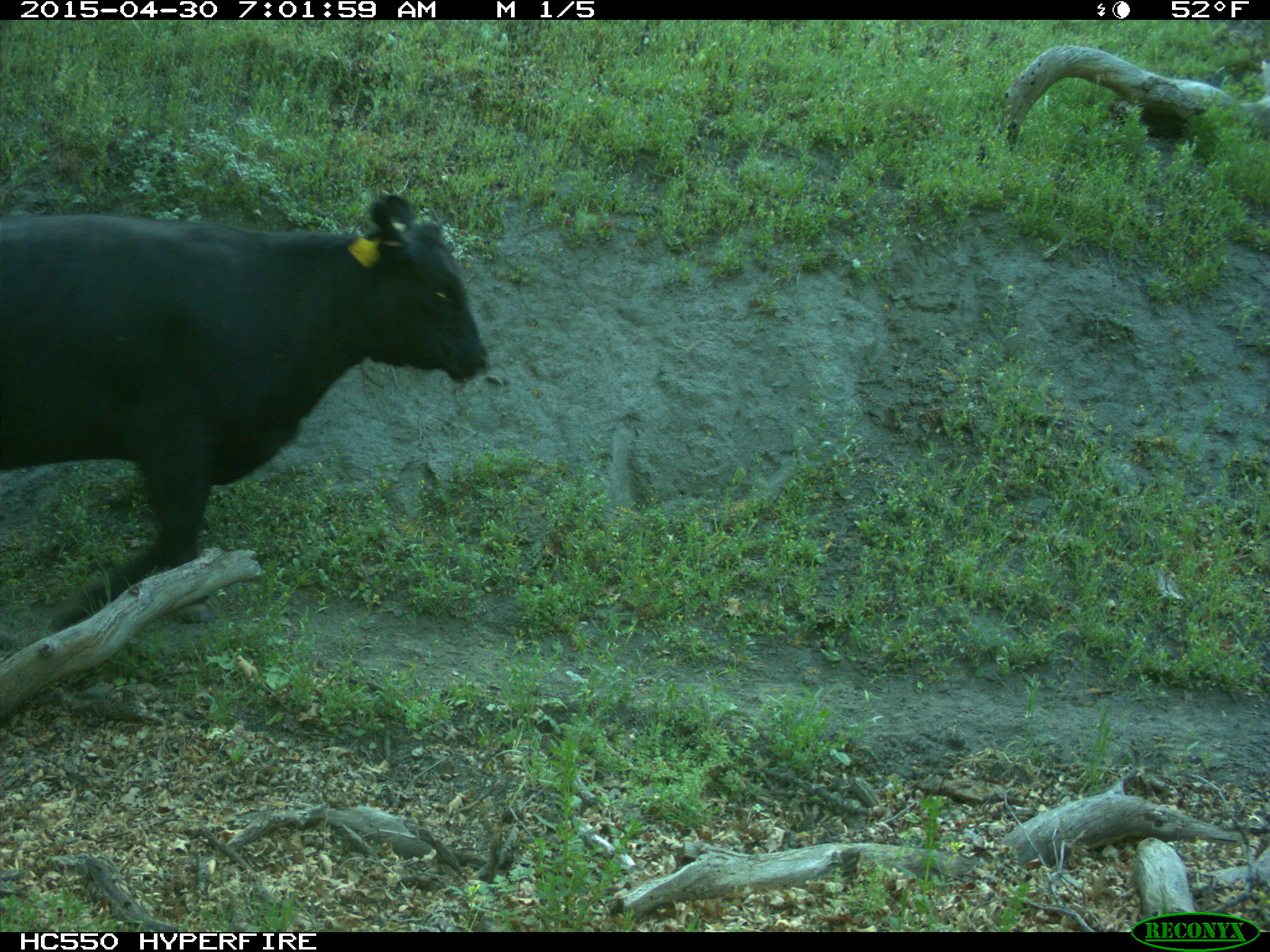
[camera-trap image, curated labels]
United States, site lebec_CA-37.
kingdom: Animalia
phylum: Chordata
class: Mammalia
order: Artiodactyla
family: Bovidae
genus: Bos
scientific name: Bos taurus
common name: domestic cow